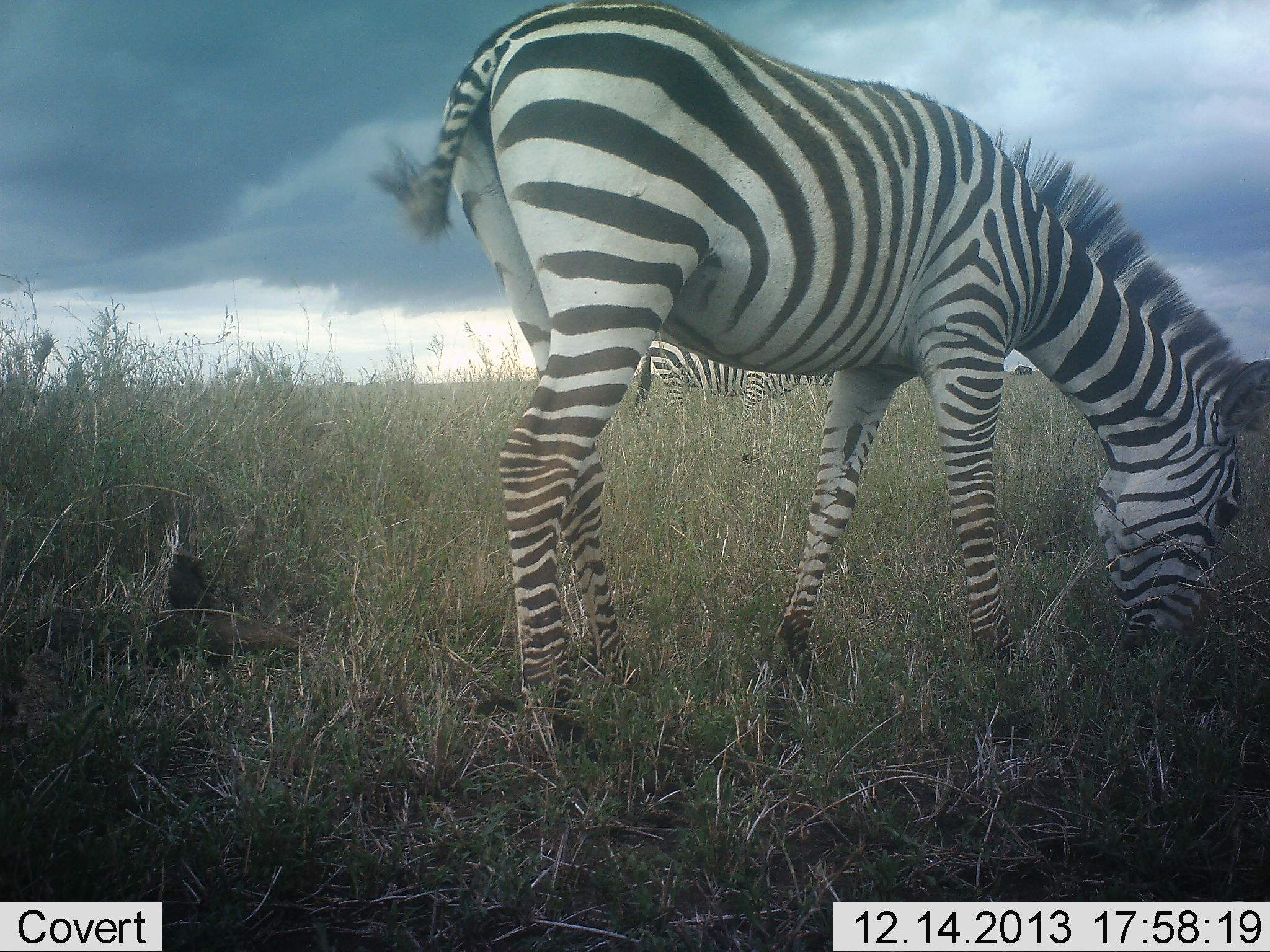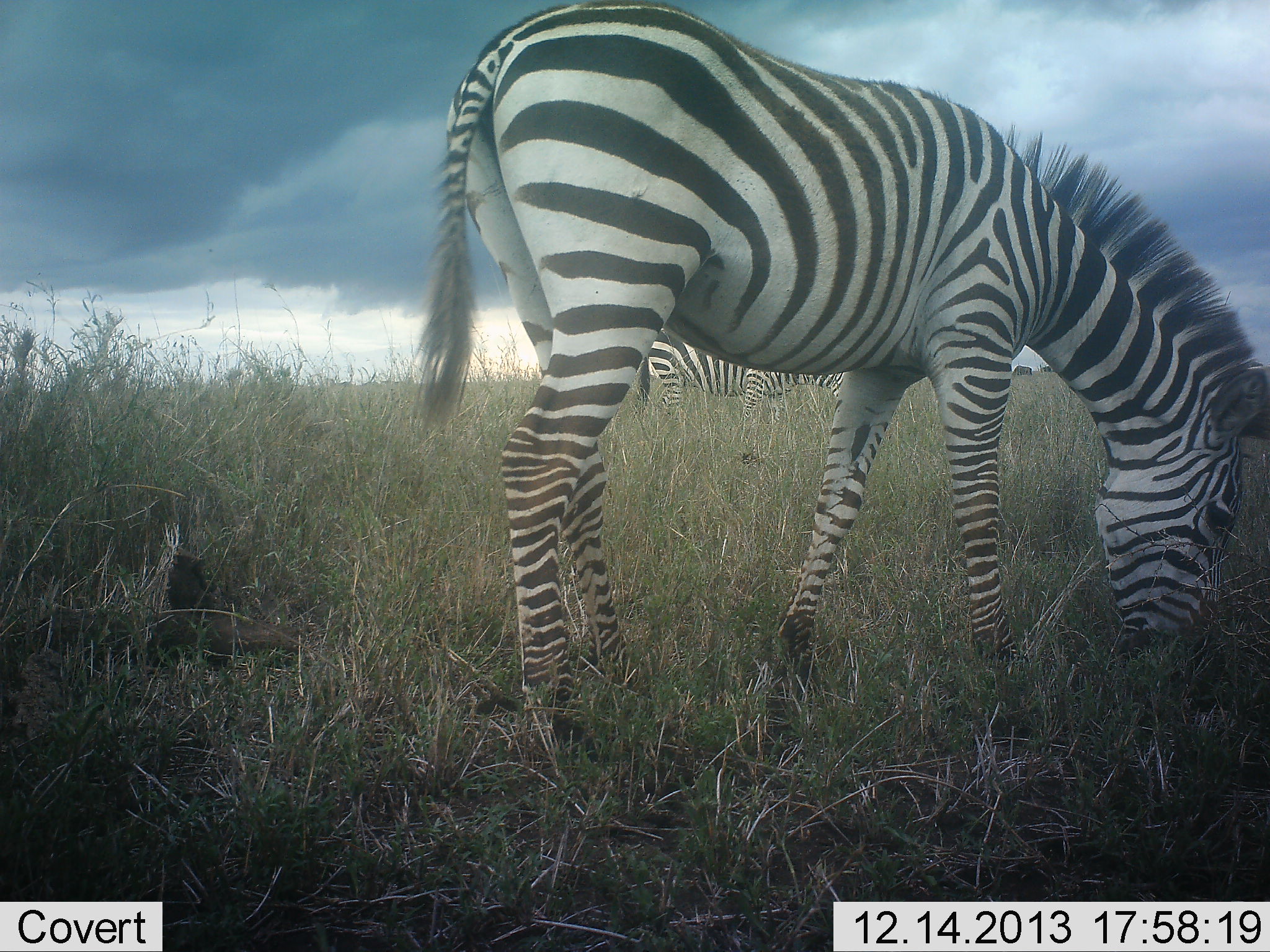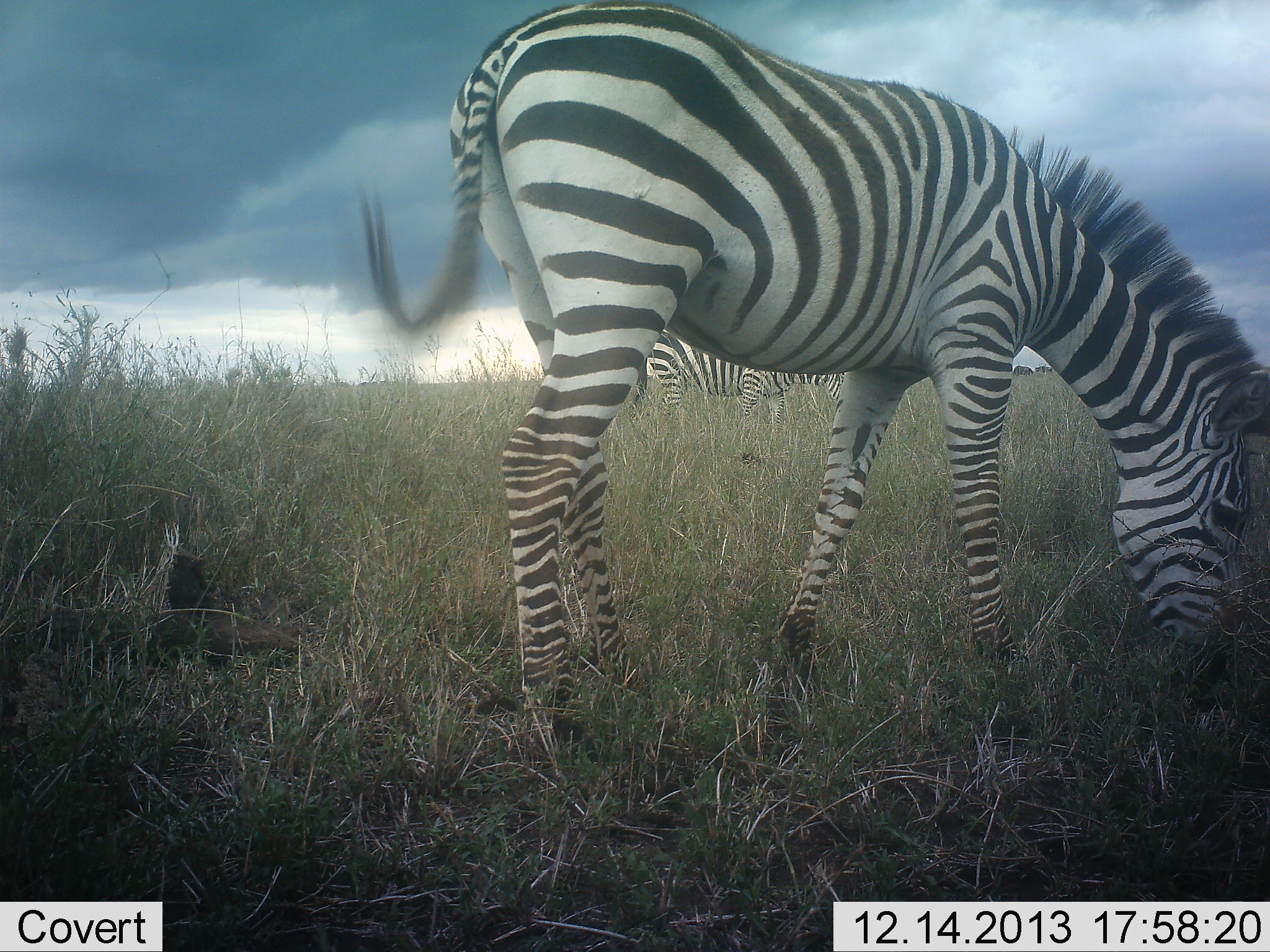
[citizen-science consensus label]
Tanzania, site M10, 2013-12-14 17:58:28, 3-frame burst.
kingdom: Animalia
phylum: Chordata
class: Mammalia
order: Perissodactyla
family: Equidae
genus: Equus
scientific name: Equus quagga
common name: plains zebra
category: zebra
Zebra (plains zebra) (Equus quagga), count 2. Behavior (volunteer vote fractions): standing 20%, resting 0%, moving 10%, interacting 0%. Young present (vote fraction): 0%. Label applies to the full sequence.